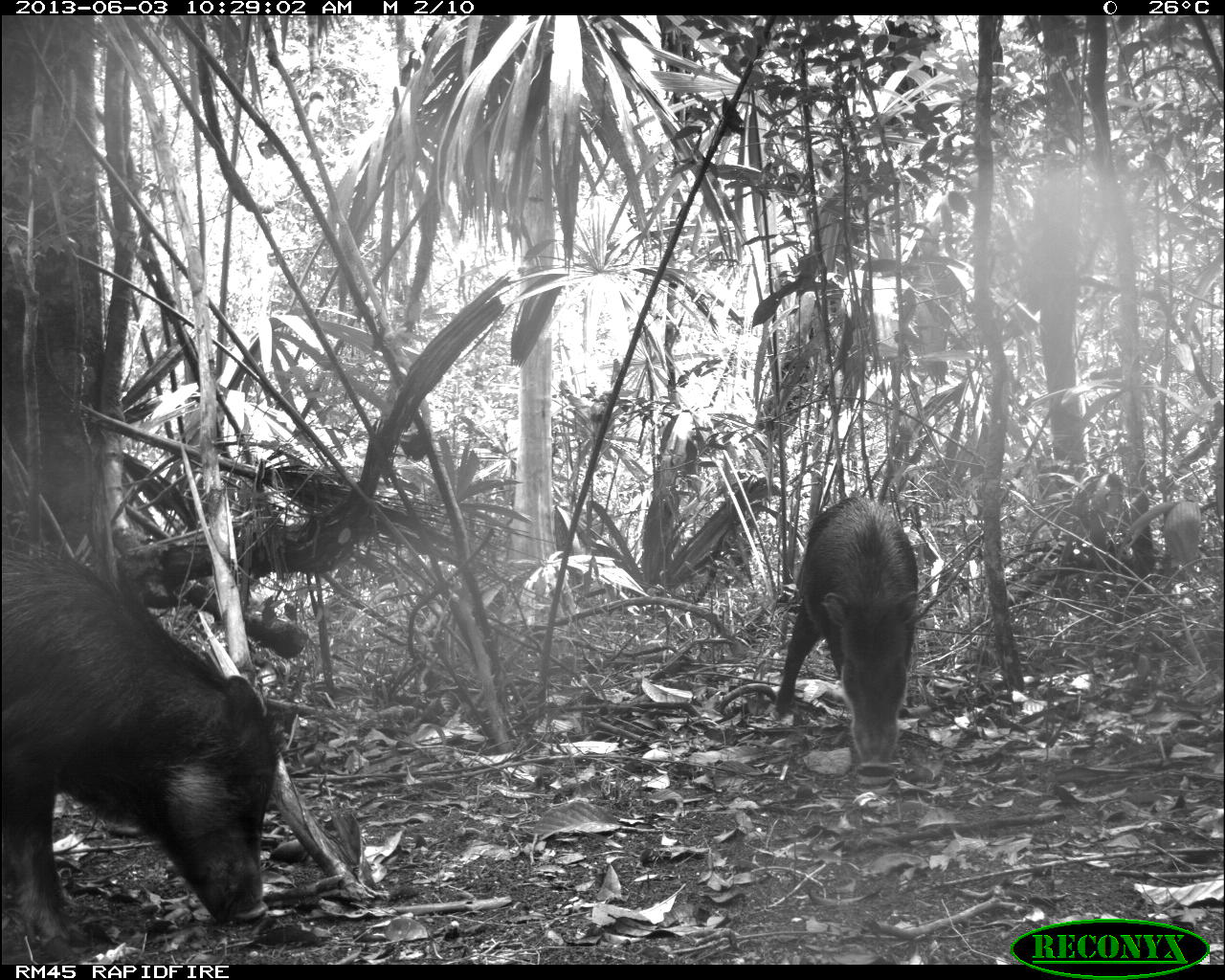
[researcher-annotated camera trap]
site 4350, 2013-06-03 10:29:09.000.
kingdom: Animalia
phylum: Chordata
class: Mammalia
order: Artiodactyla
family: Tayassuidae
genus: Tayassu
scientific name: Tayassu pecari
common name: white-lipped peccary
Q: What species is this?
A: Tayassu pecari (white-lipped peccary).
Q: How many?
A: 6.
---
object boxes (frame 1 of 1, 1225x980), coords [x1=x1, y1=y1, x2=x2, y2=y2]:
tayassu pecari: [x1=0, y1=529, x2=304, y2=945]; [x1=768, y1=492, x2=922, y2=772]